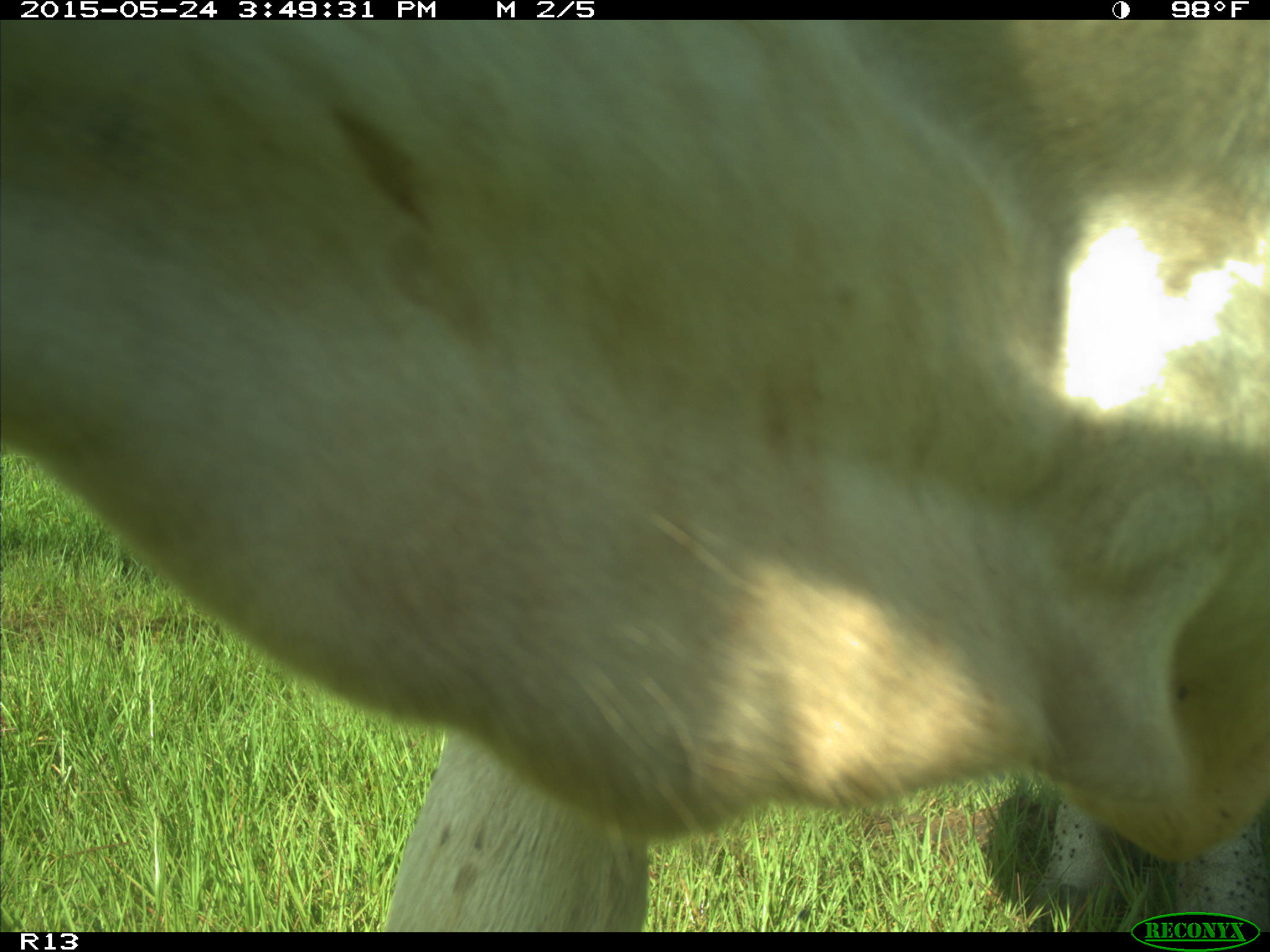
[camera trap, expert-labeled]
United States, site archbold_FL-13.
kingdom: Animalia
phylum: Chordata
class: Mammalia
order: Artiodactyla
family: Bovidae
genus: Bos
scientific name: Bos taurus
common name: domestic cow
Bos taurus (domestic cow).